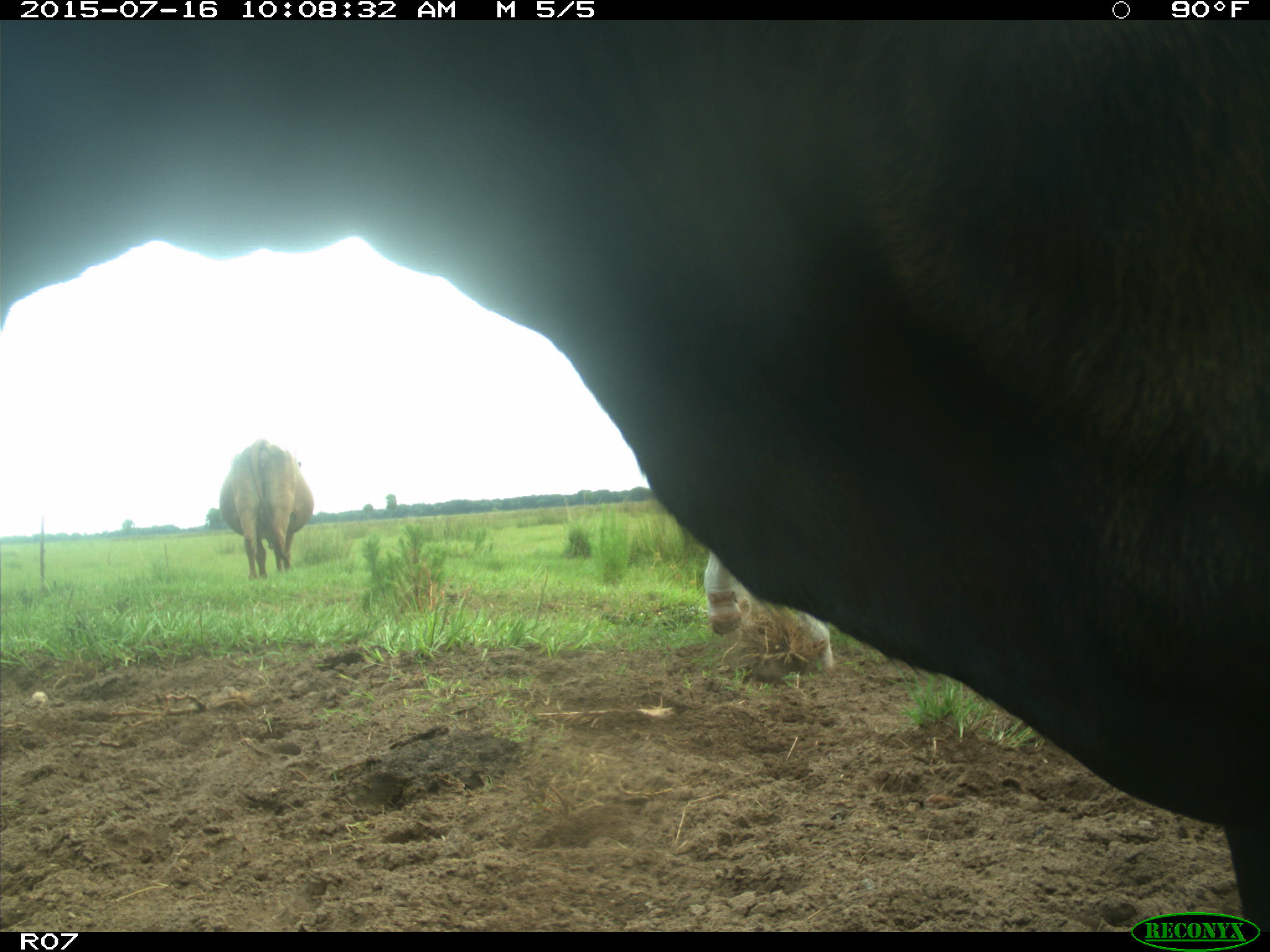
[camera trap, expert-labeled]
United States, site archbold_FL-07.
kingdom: Animalia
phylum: Chordata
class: Mammalia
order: Artiodactyla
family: Bovidae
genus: Bos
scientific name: Bos taurus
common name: domestic cow